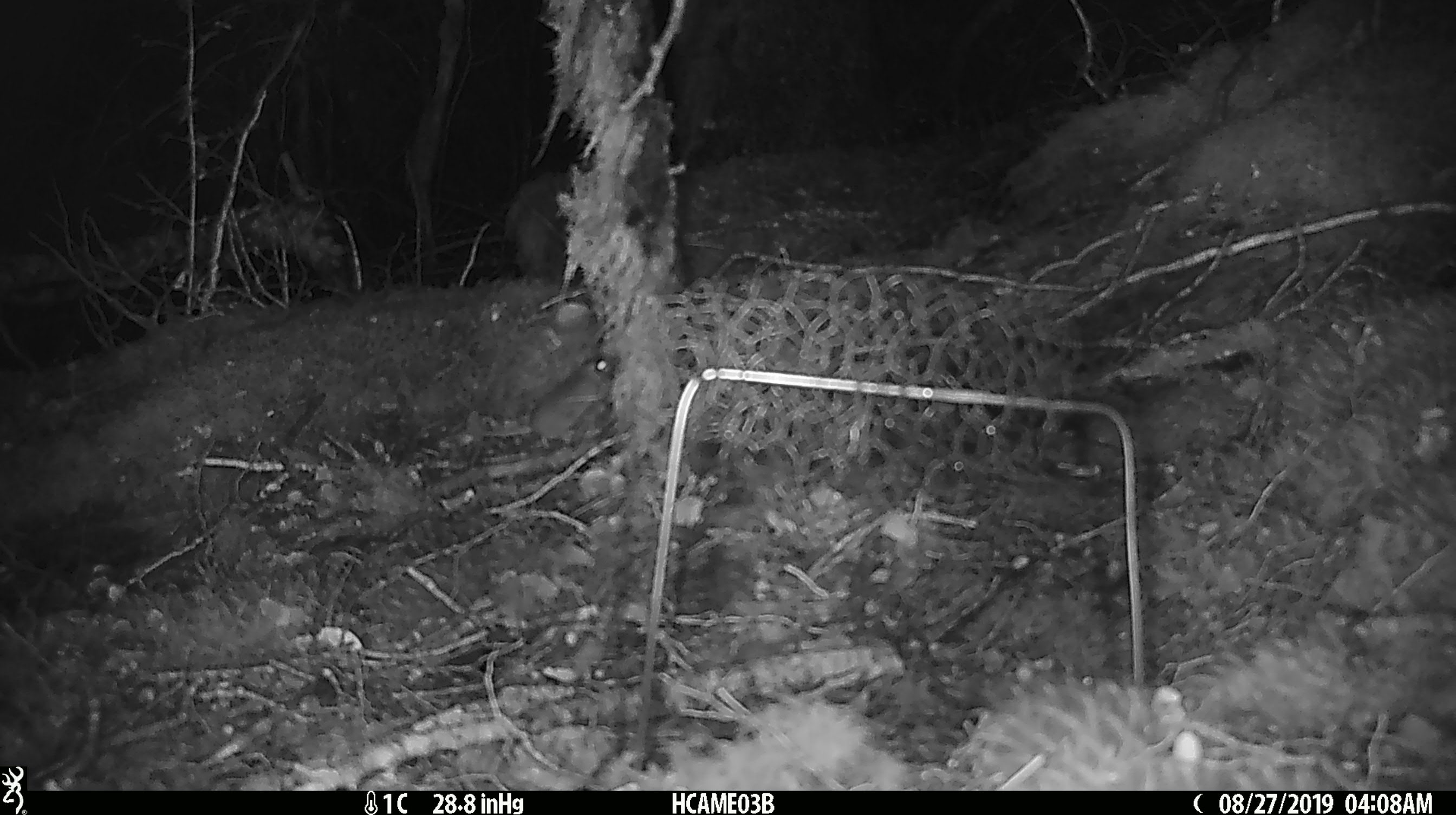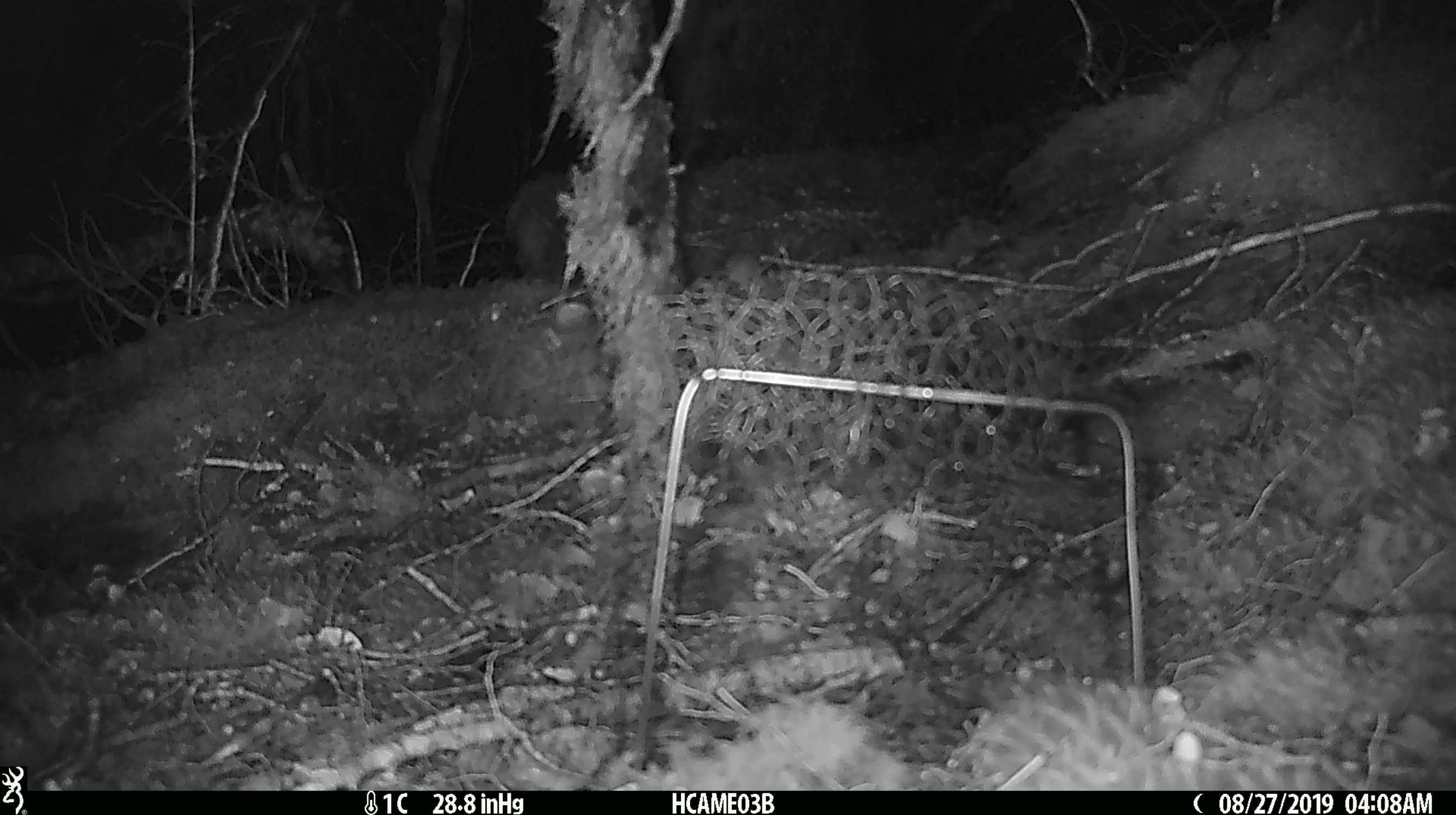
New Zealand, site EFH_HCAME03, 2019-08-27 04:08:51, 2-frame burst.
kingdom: Animalia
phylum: Chordata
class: Mammalia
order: Rodentia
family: Muridae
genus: Mus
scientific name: Mus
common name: mouse